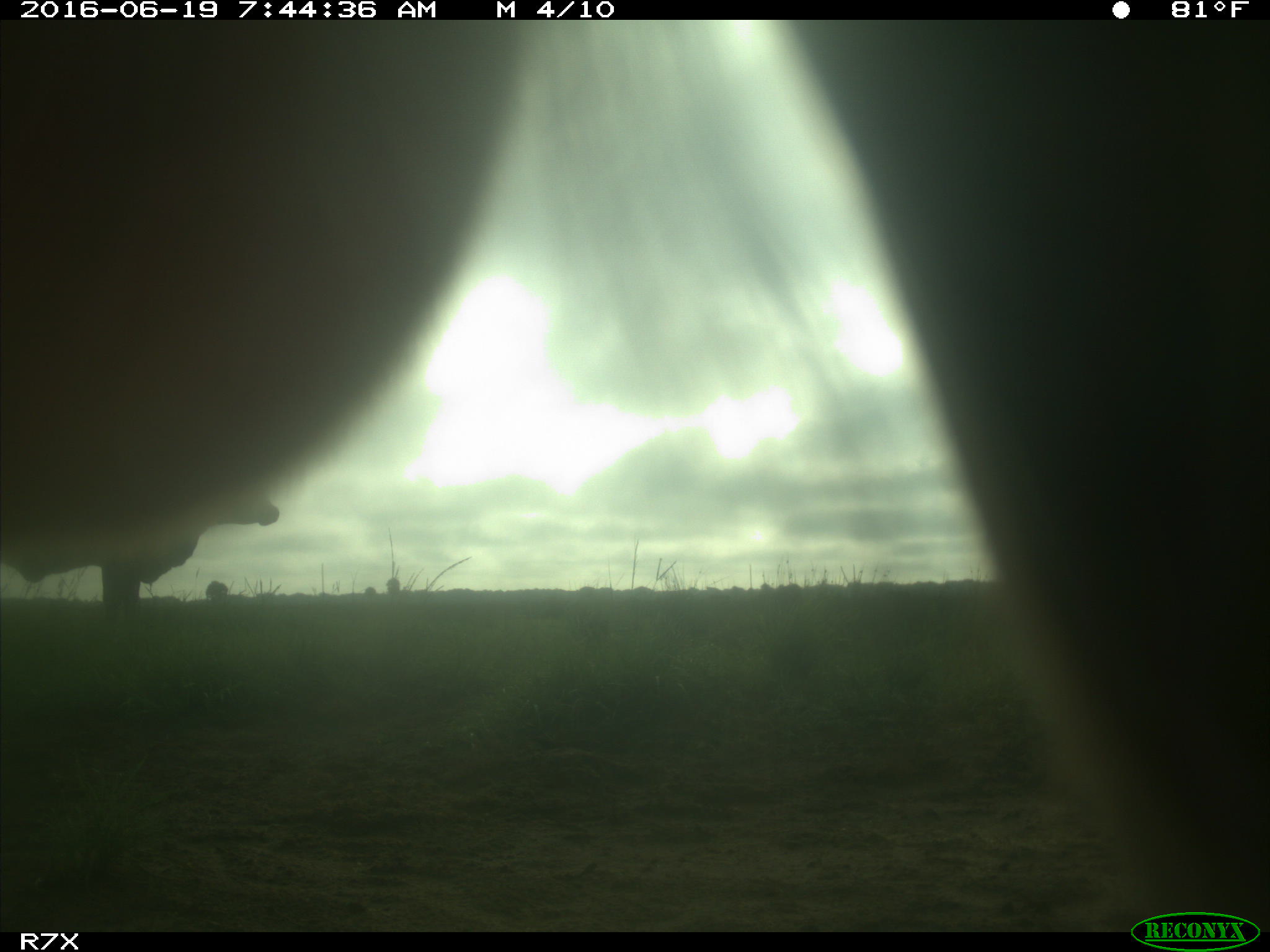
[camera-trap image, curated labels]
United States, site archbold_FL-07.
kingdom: Animalia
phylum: Chordata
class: Mammalia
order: Artiodactyla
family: Bovidae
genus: Bos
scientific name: Bos taurus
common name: domestic cow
Bos taurus (domestic cow).